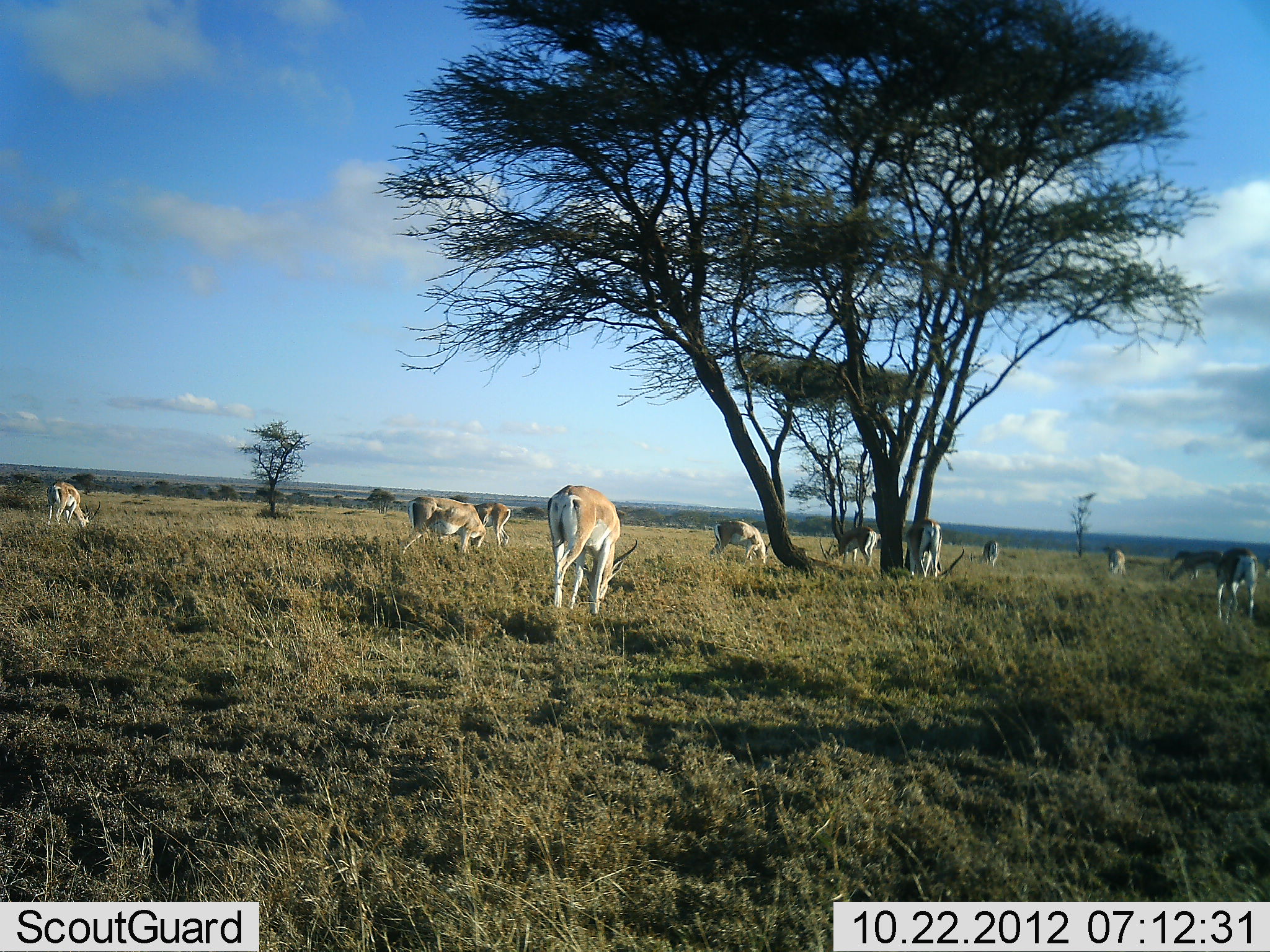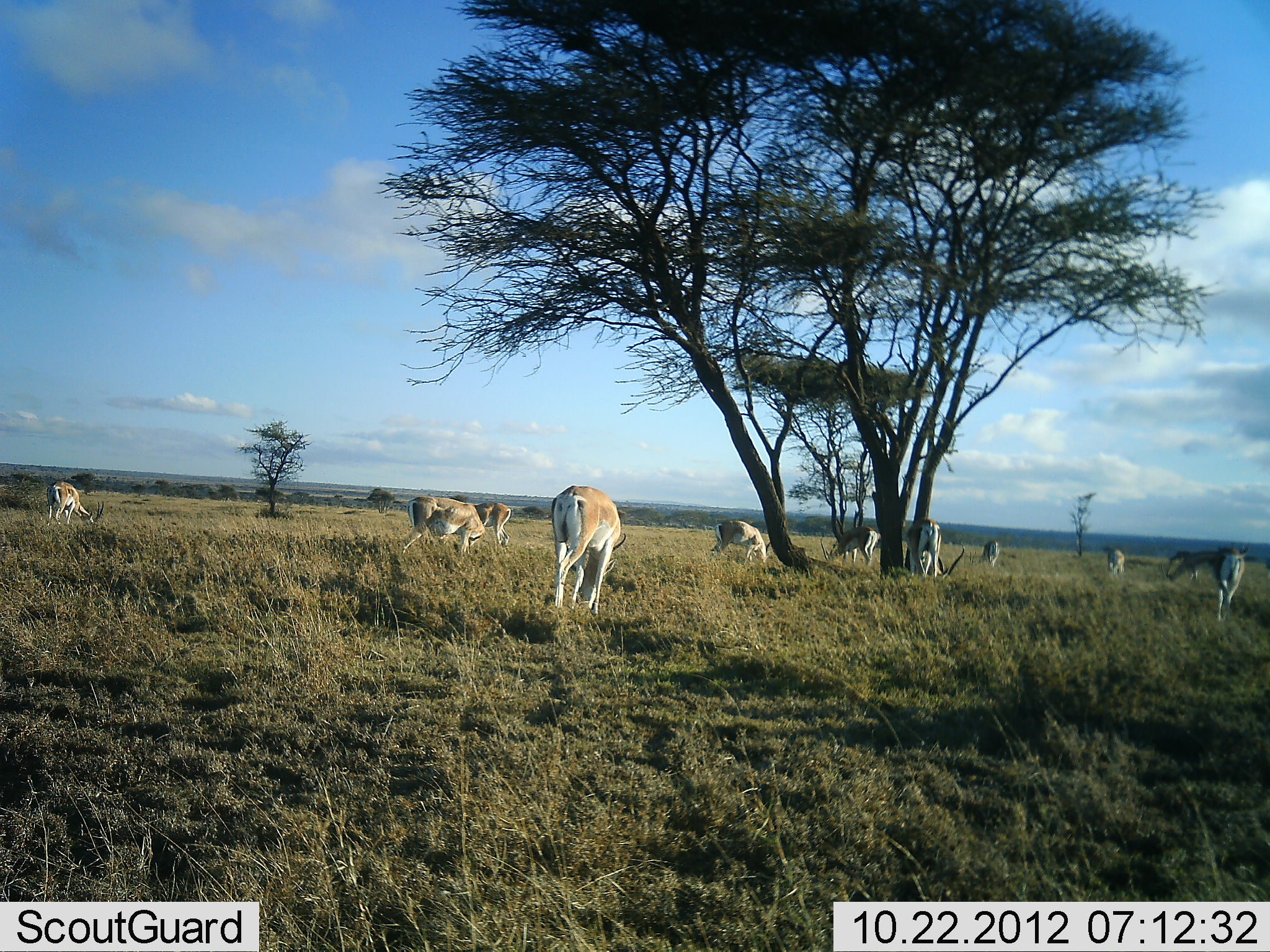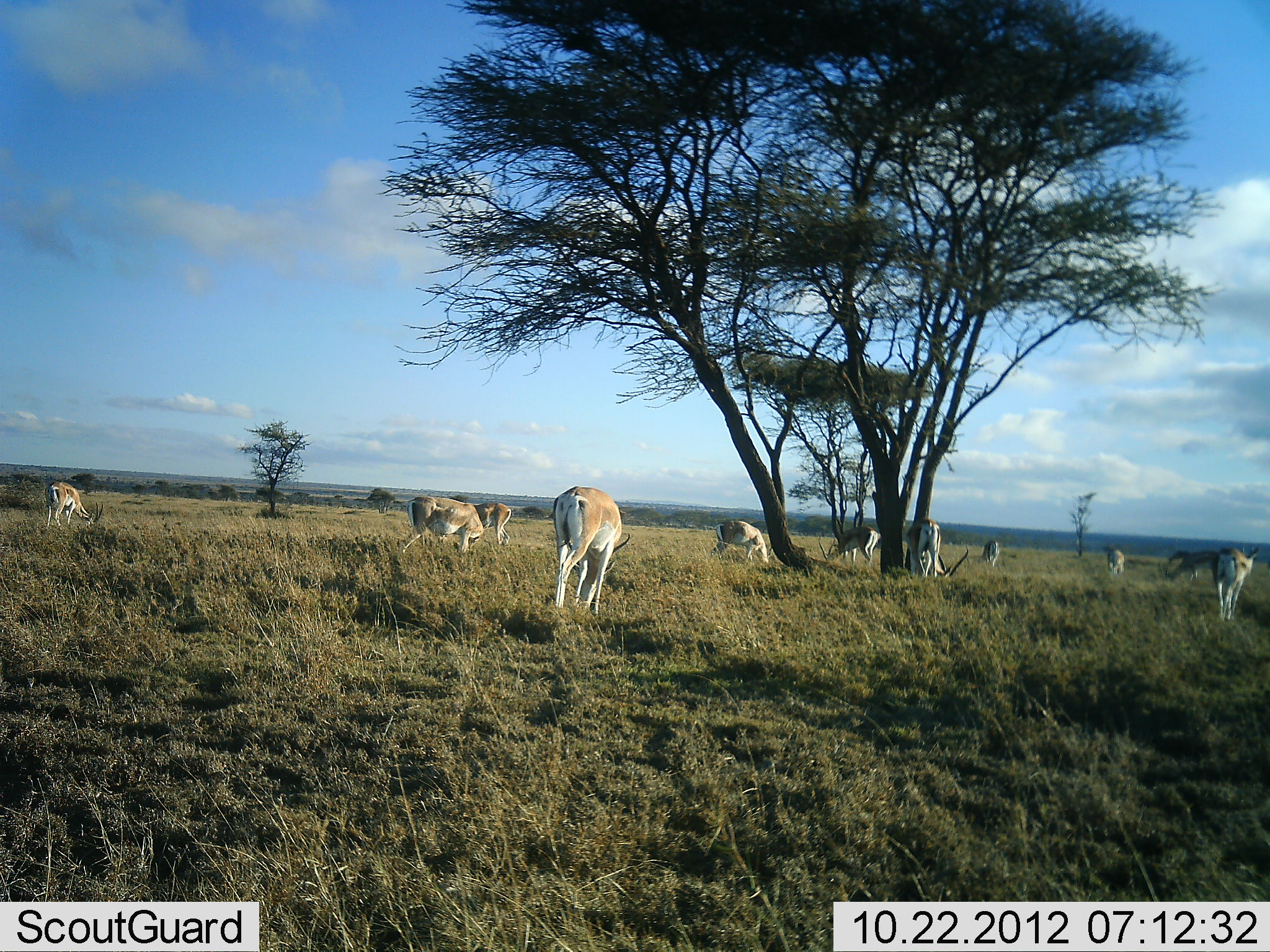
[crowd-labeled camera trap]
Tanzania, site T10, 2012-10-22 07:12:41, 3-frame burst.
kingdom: Animalia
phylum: Chordata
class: Mammalia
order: Artiodactyla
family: Bovidae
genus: Nanger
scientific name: Nanger granti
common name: grant's gazelle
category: gazellegrants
Gazellegrants (grant's gazelle) (Nanger granti), count 11-50. Behavior (volunteer vote fractions): standing 30%, resting 0%, moving 20%, interacting 0%. Young present (vote fraction): 10%. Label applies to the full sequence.